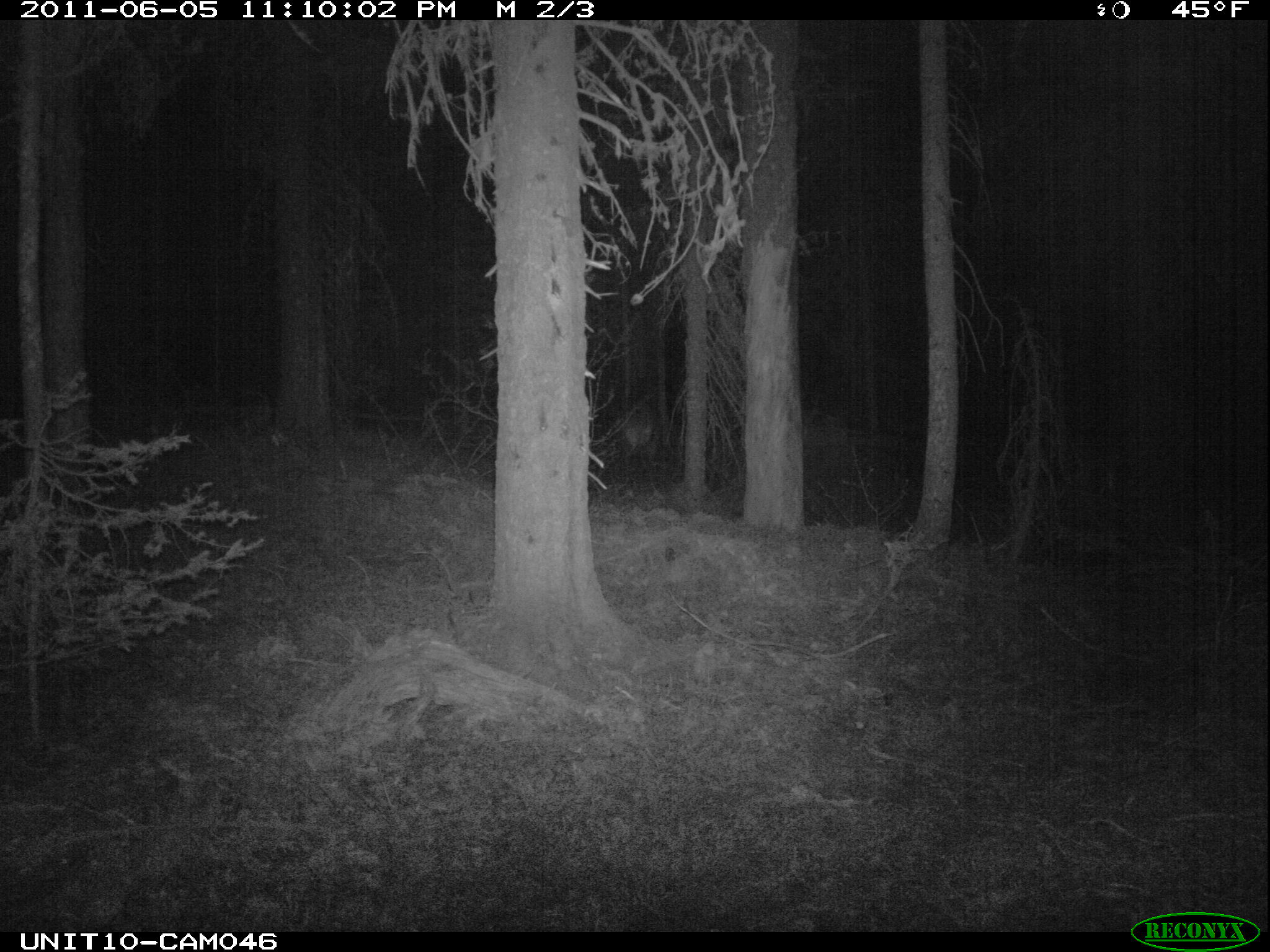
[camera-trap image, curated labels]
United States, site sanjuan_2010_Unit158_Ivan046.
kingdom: Animalia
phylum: Chordata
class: Mammalia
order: Artiodactyla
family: Cervidae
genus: Cervus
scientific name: Cervus elaphus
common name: red deer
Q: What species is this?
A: Cervus elaphus (red deer).